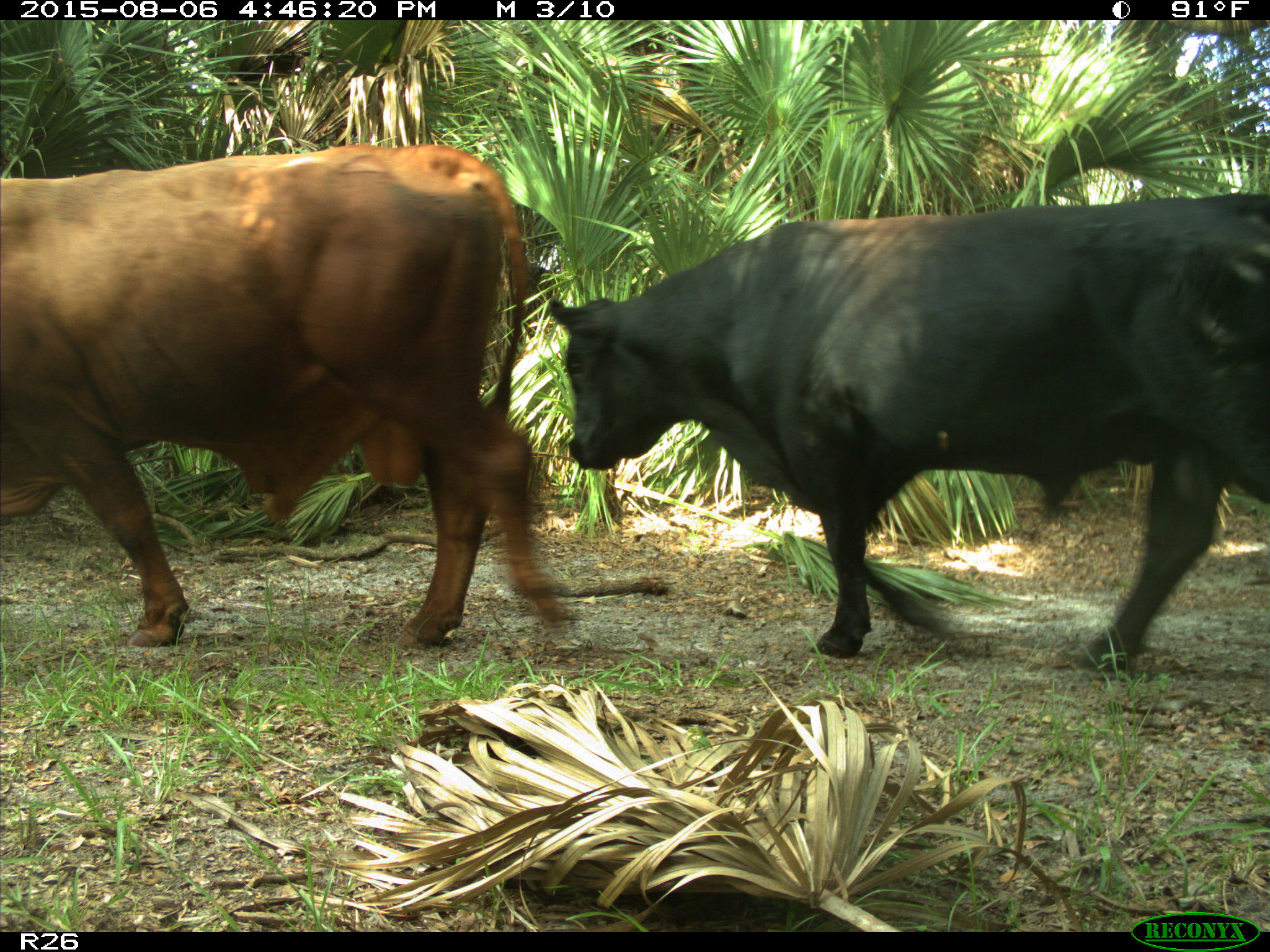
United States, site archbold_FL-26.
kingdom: Animalia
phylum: Chordata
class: Mammalia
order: Artiodactyla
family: Bovidae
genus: Bos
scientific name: Bos taurus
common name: domestic cow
Bos taurus (domestic cow).